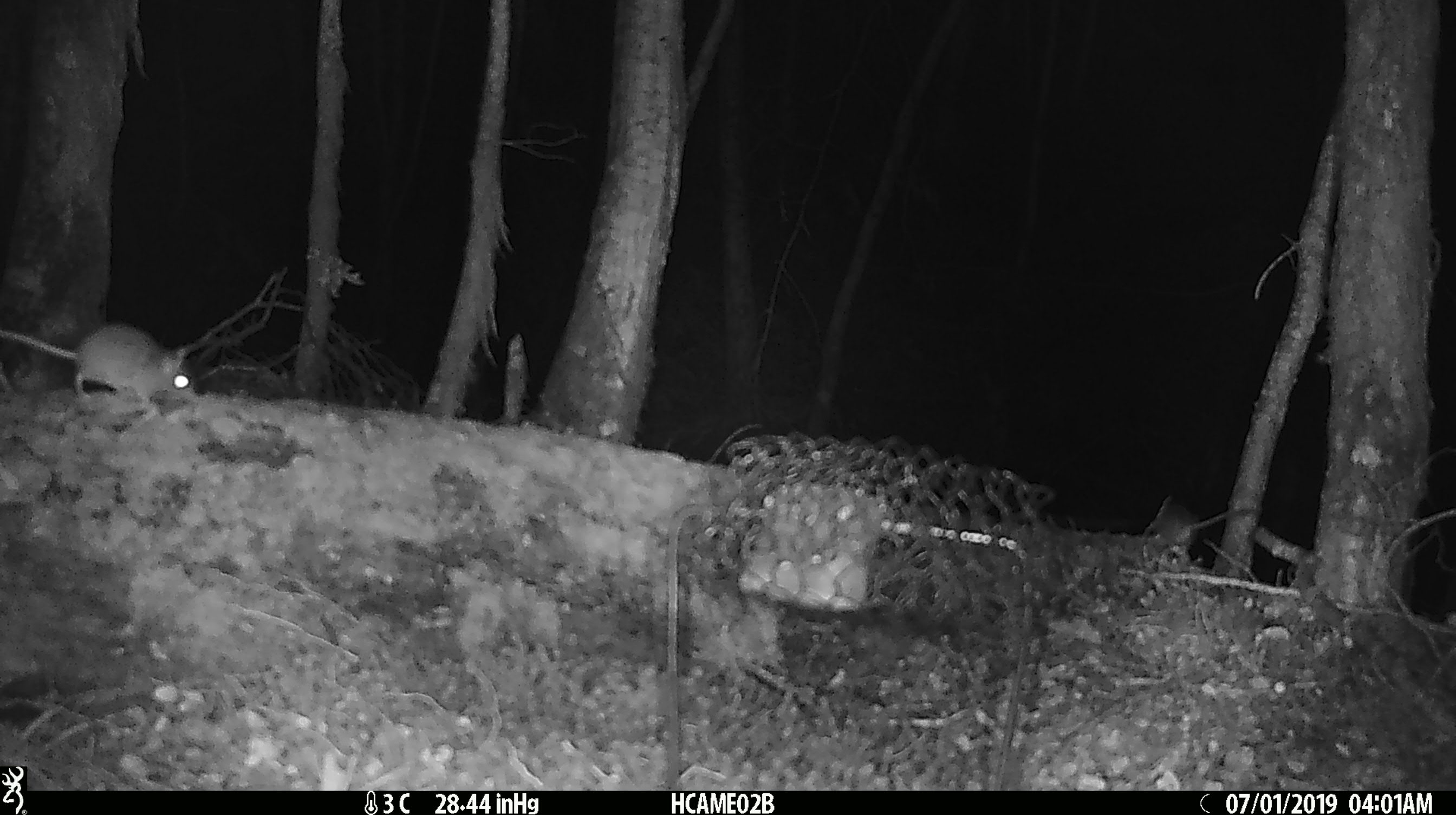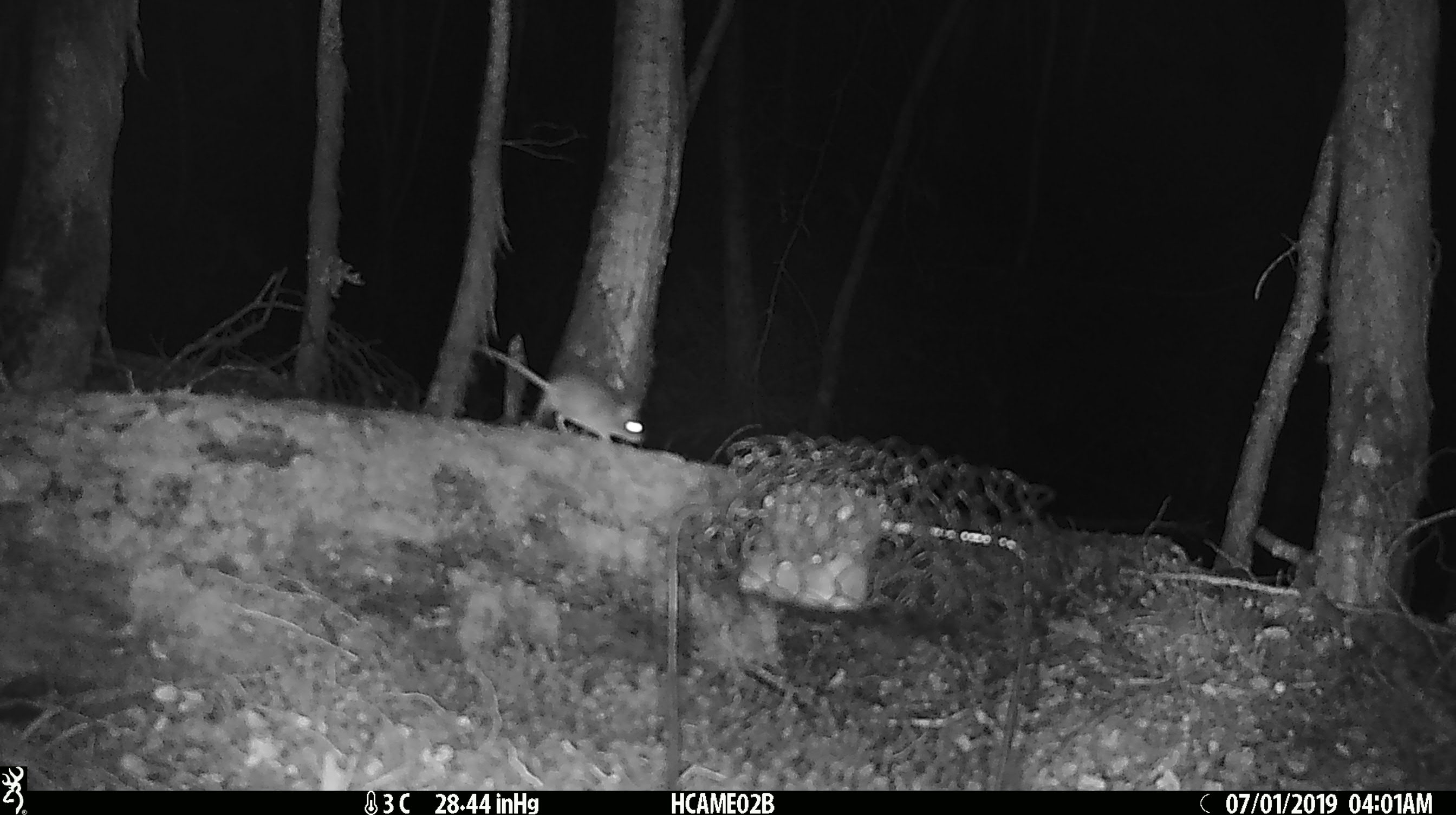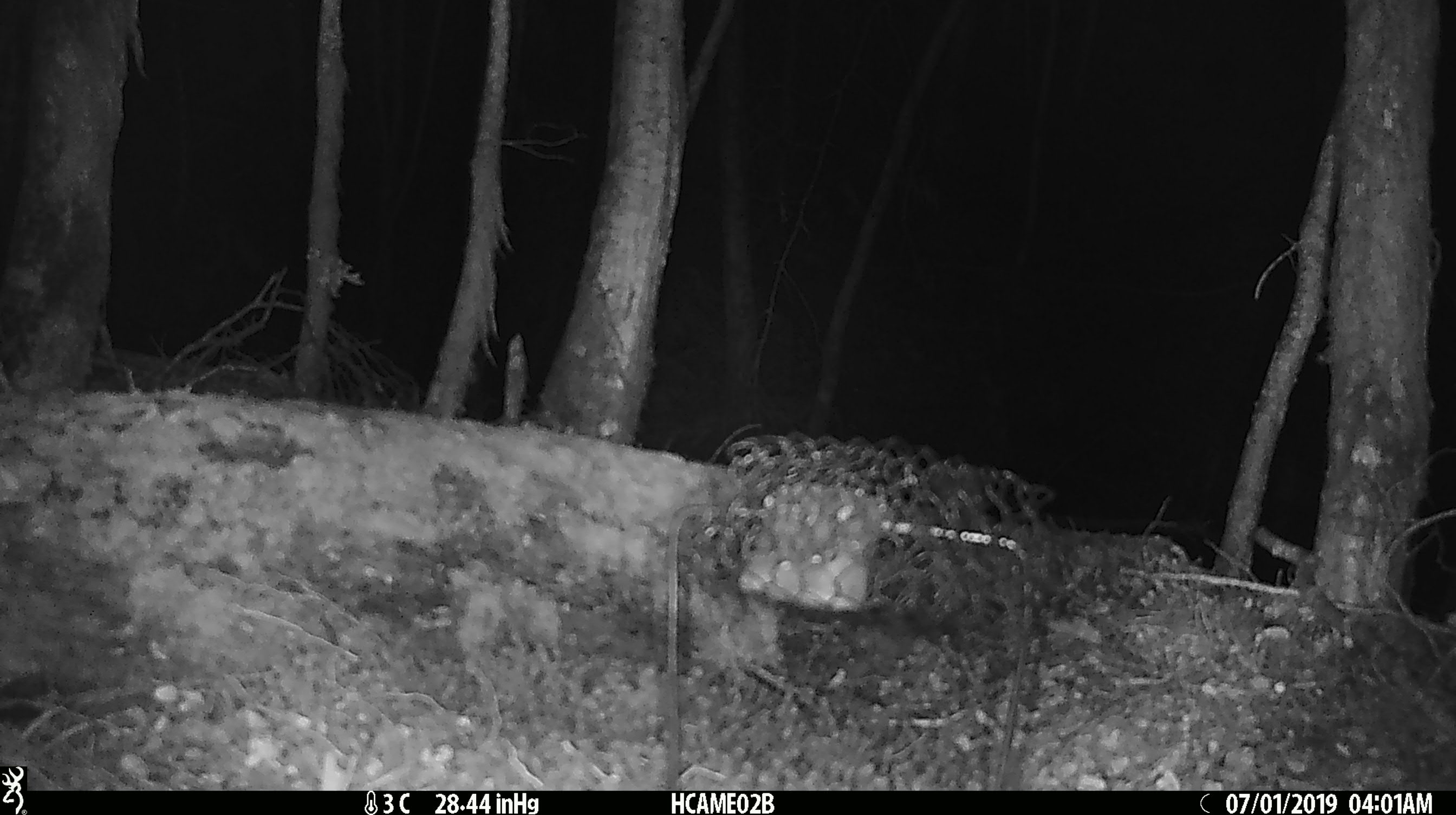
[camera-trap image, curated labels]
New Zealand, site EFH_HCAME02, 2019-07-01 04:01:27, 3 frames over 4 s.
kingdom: Animalia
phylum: Chordata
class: Mammalia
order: Rodentia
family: Muridae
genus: Mus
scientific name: Mus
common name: mouse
Mouse (Mus).